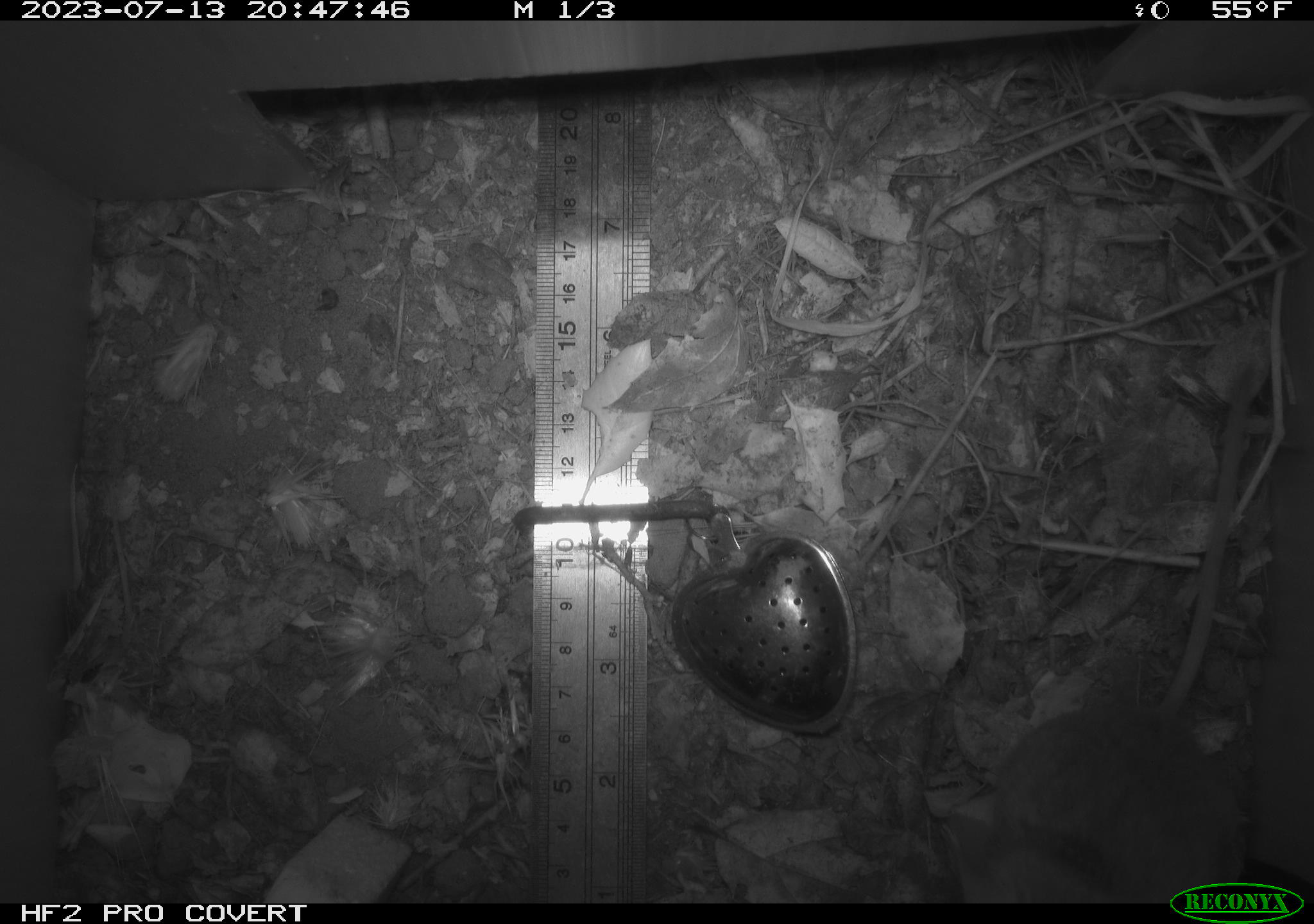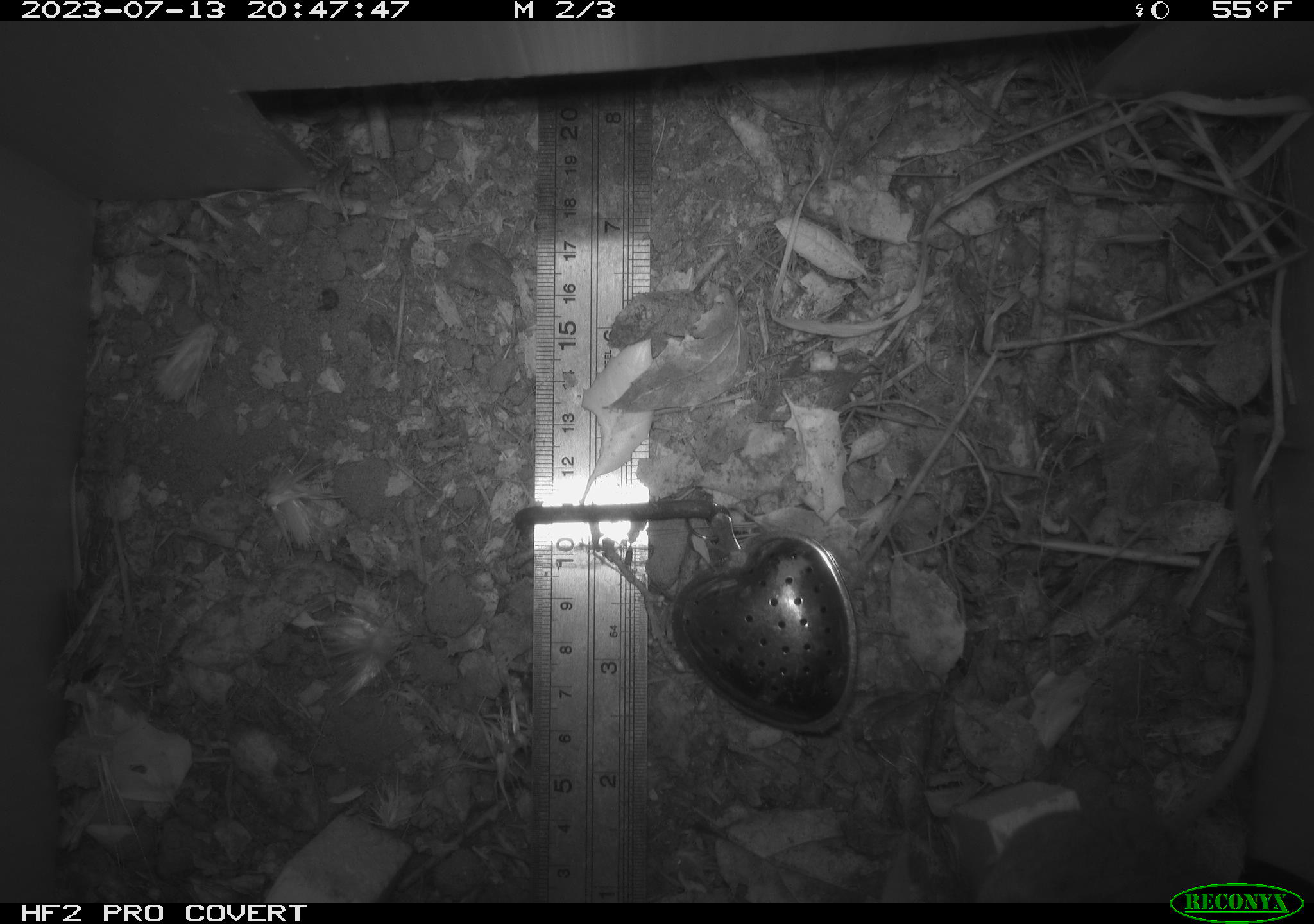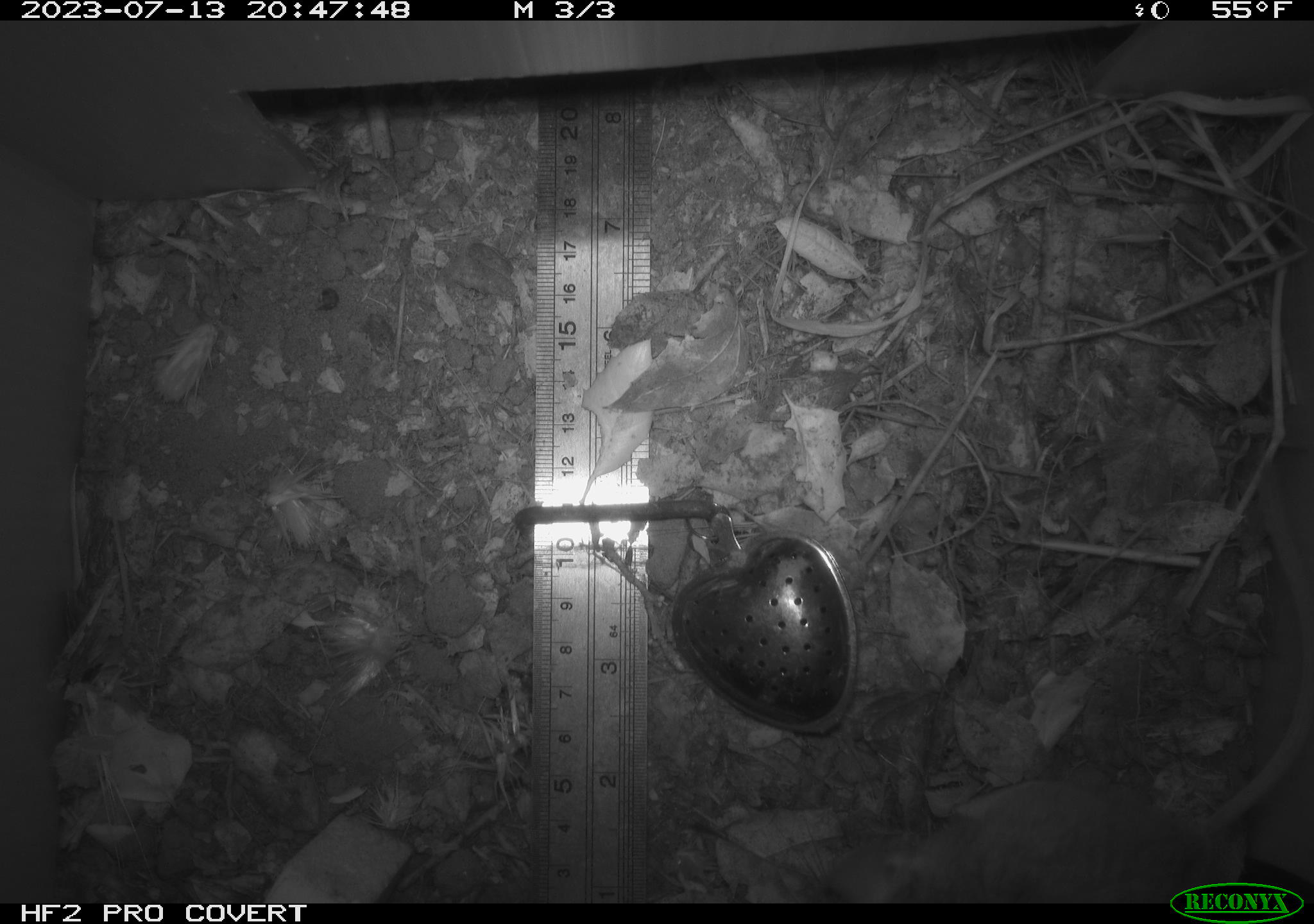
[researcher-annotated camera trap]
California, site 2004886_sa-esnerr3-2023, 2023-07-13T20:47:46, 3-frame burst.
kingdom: Animalia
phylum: Chordata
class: Mammalia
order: Rodentia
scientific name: Rodentia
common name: mouse species